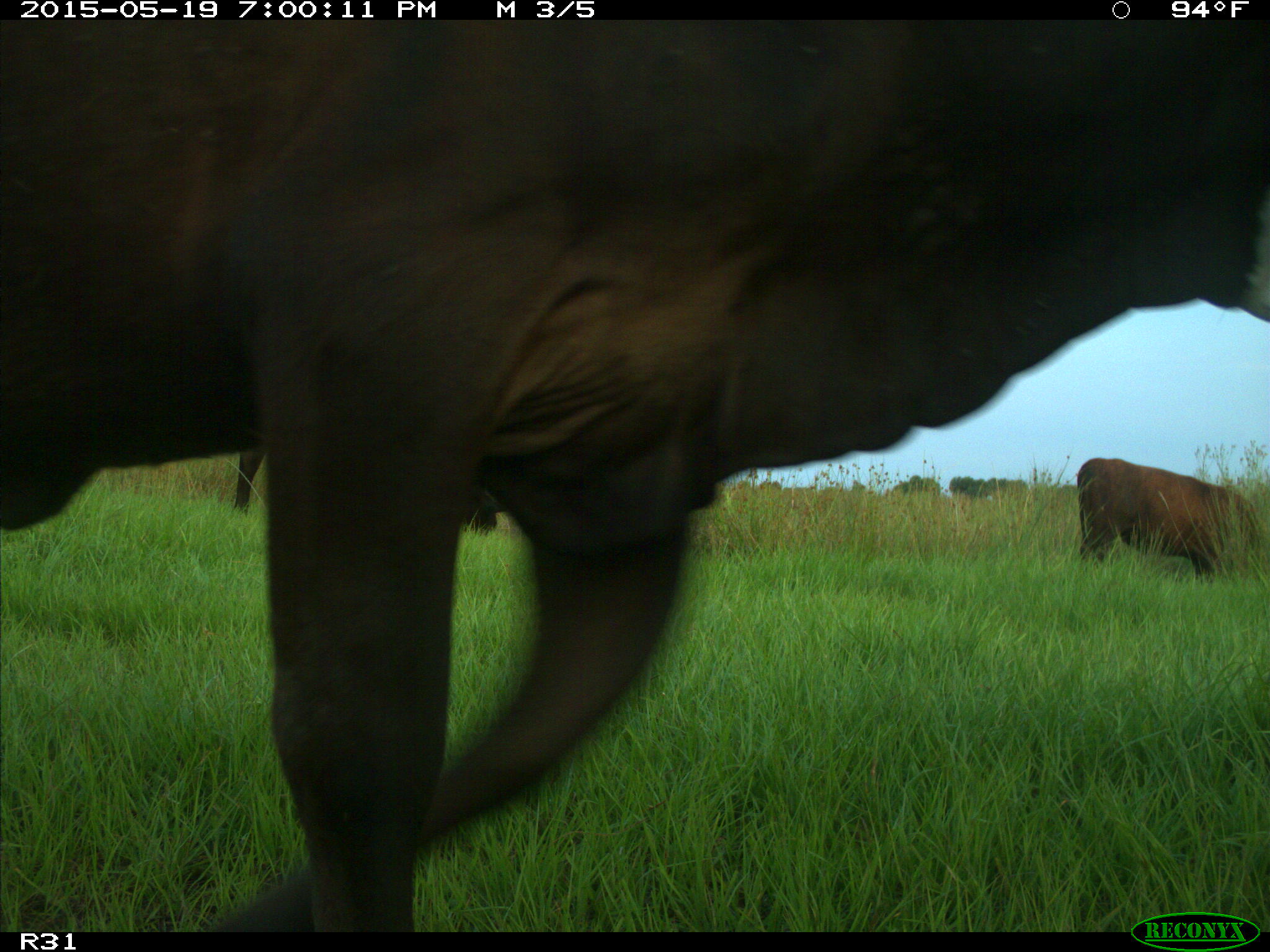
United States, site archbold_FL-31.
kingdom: Animalia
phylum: Chordata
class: Mammalia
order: Artiodactyla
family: Bovidae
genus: Bos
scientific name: Bos taurus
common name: domestic cow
Bos taurus (domestic cow).